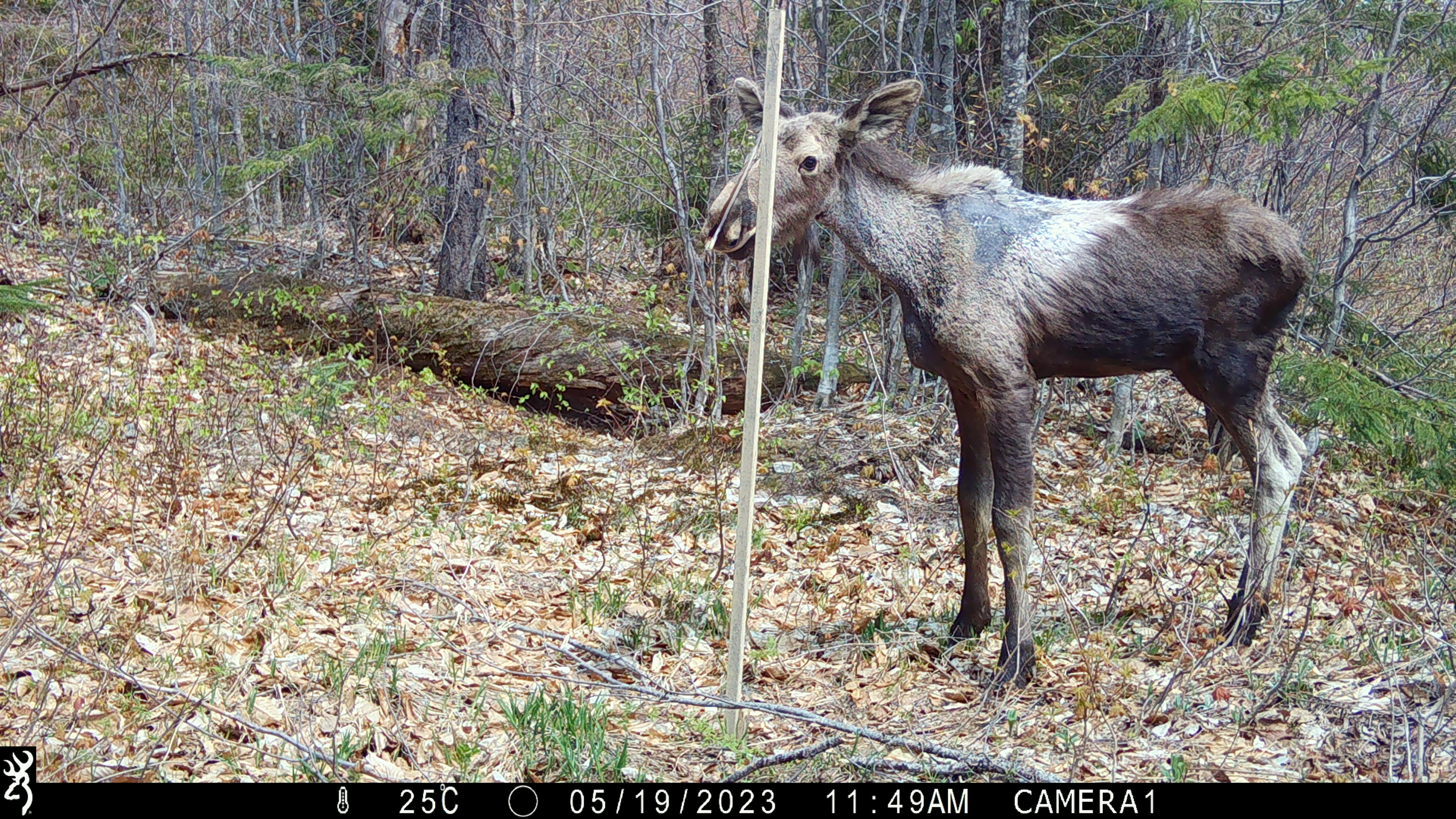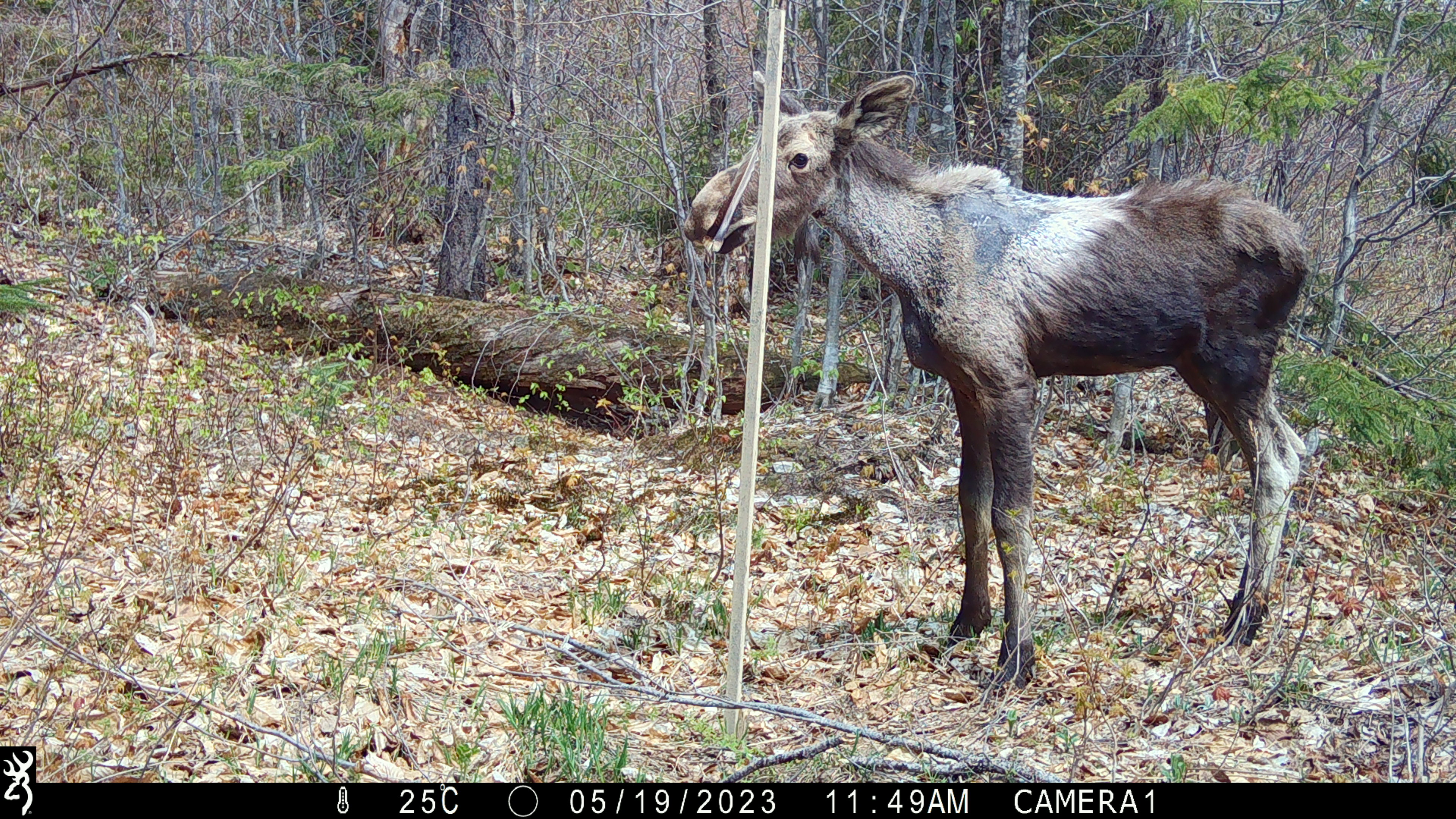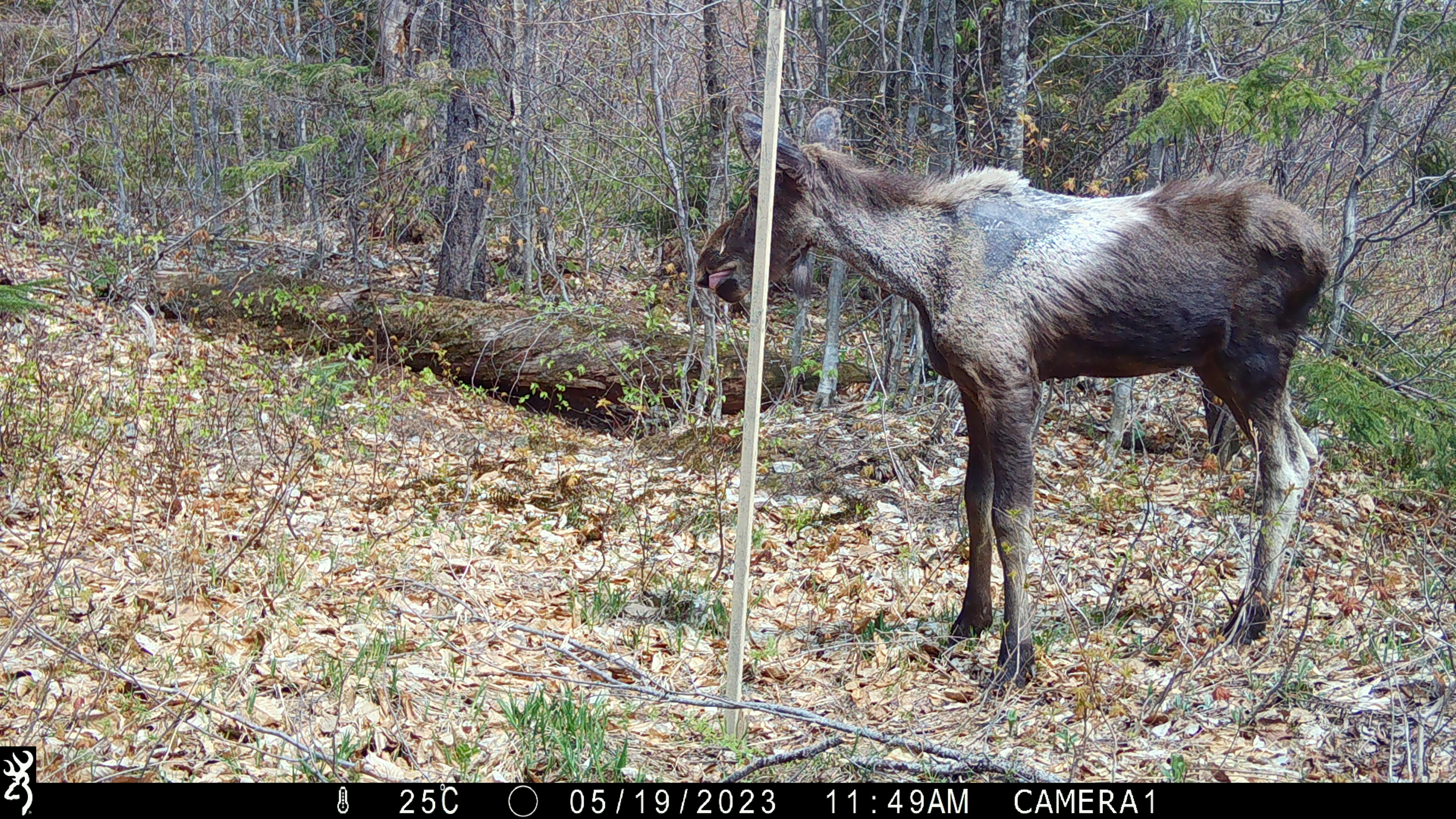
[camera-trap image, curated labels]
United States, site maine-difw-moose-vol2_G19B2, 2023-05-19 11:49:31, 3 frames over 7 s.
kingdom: Animalia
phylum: Chordata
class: Mammalia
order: Artiodactyla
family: Cervidae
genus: Alces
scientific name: Alces alces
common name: moose